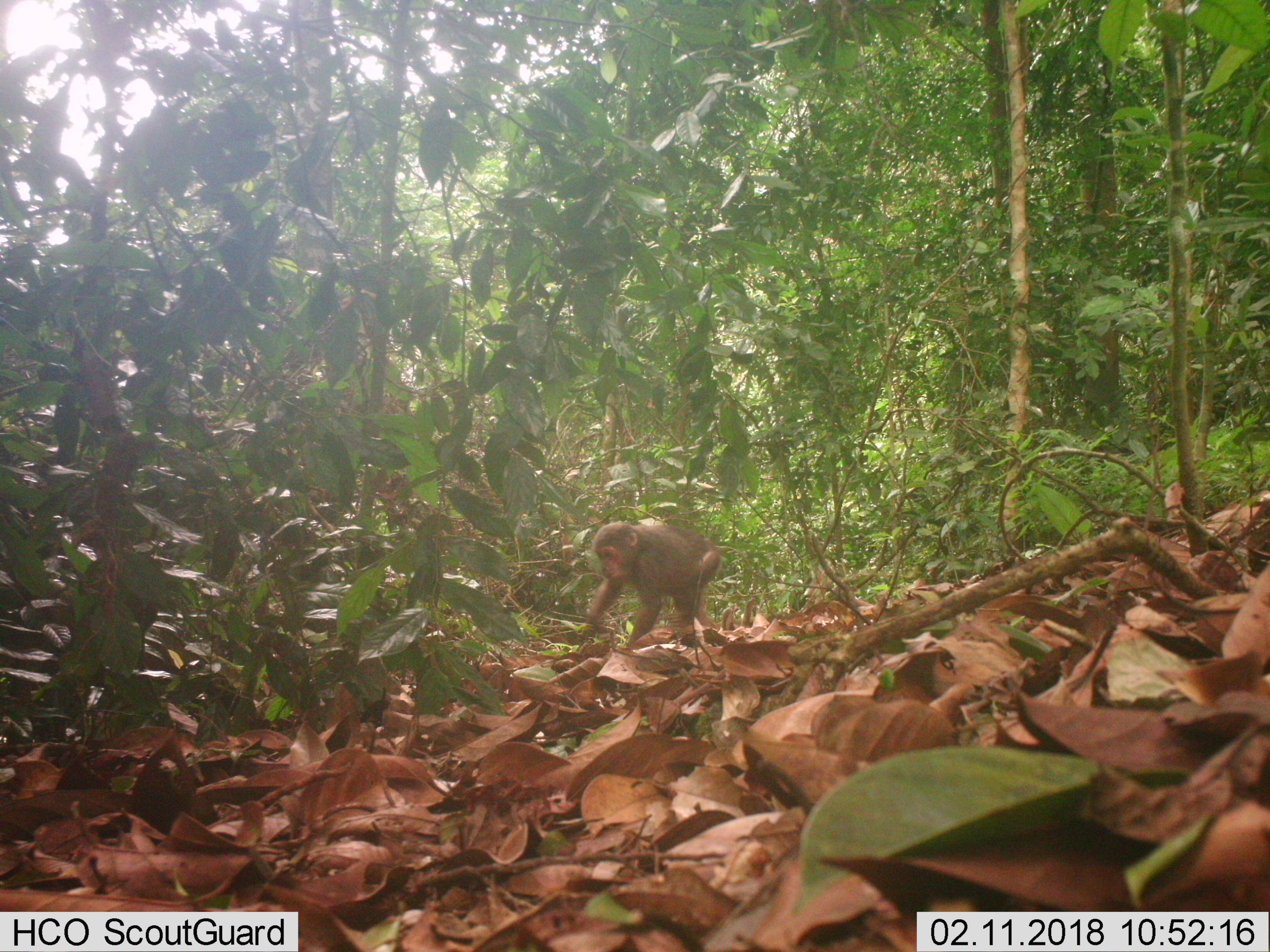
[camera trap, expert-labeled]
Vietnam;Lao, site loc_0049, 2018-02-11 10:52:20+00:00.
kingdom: Animalia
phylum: Chordata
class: Mammalia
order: Primates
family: Cercopithecidae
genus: Macaca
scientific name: Macaca arctoides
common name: stump-tailed macaque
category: stump tailed macaque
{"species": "stump tailed macaque (stump-tailed macaque) (Macaca arctoides)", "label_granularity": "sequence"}